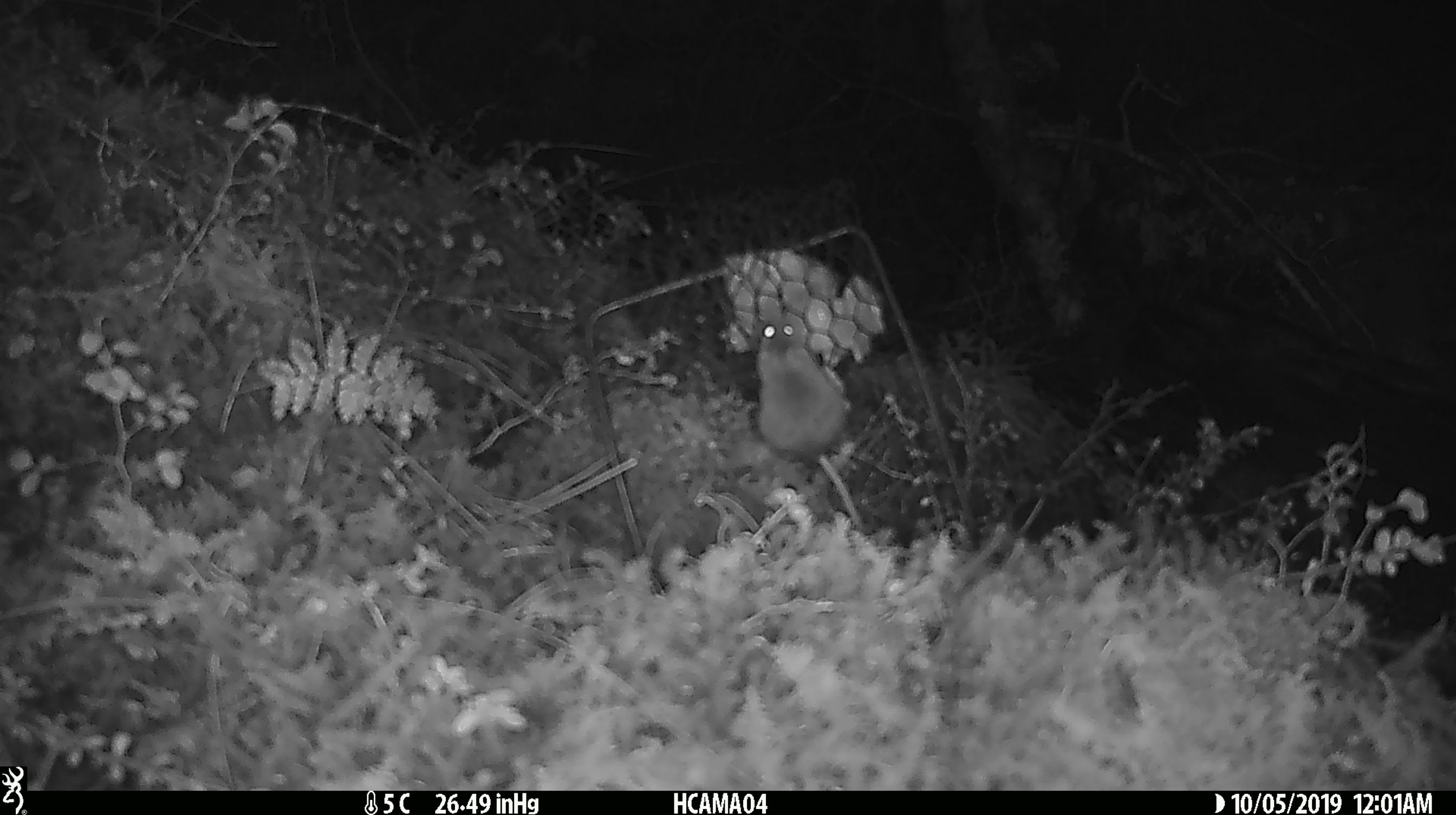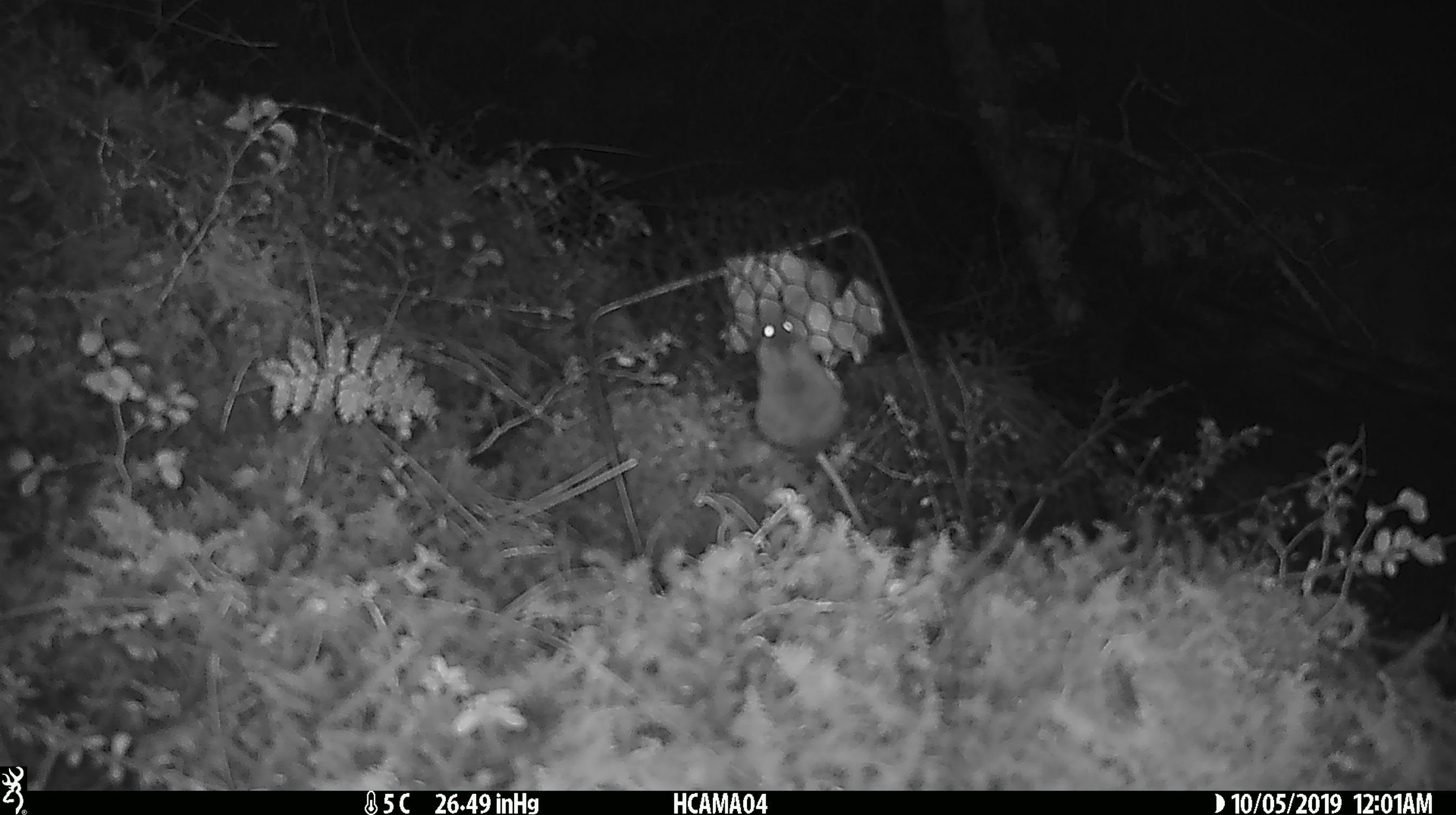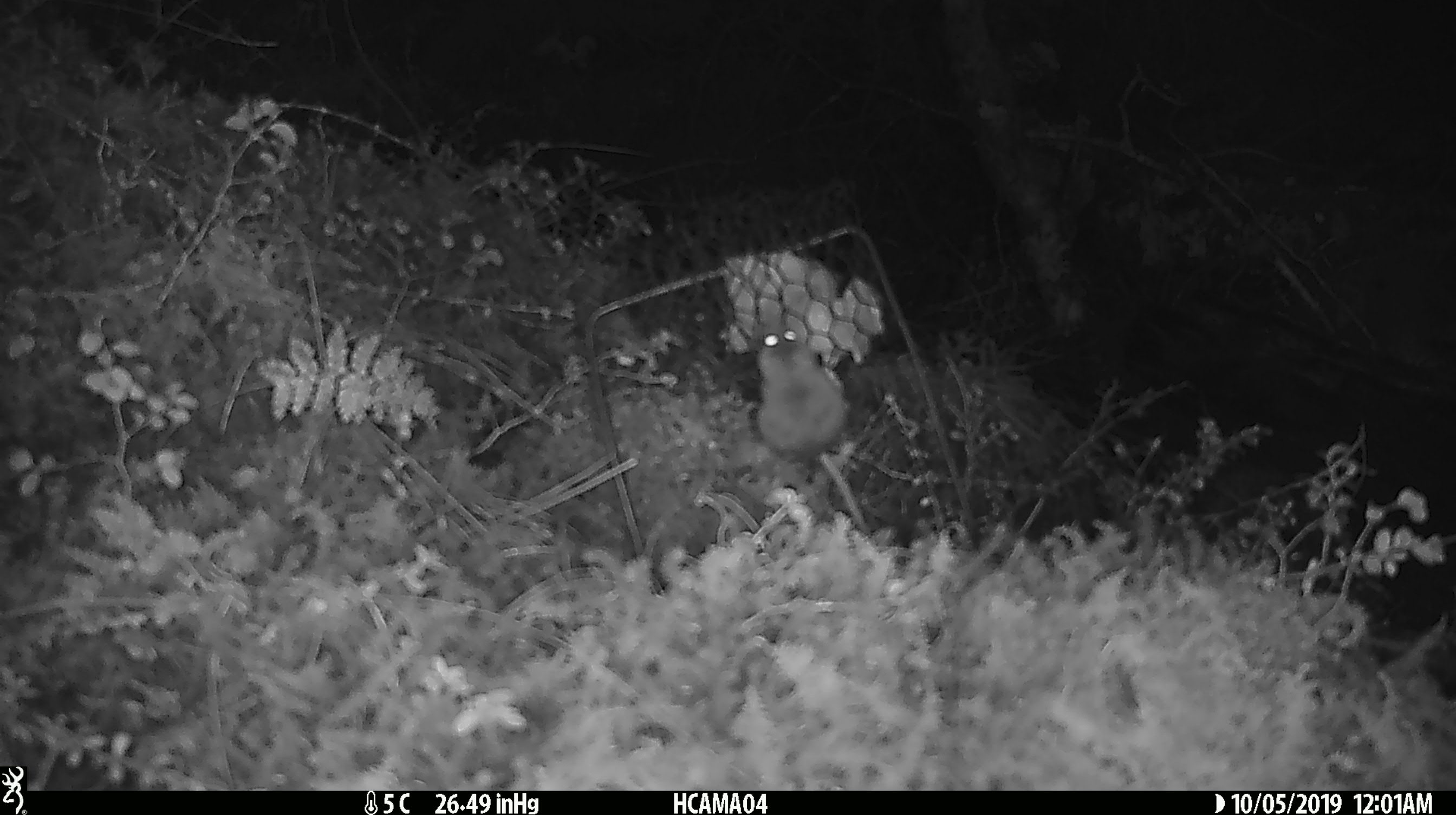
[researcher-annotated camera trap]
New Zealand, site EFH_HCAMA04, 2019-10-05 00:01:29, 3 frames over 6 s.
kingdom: Animalia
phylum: Chordata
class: Mammalia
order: Rodentia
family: Muridae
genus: Mus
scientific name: Mus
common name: mouse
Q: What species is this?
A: Mouse (Mus).